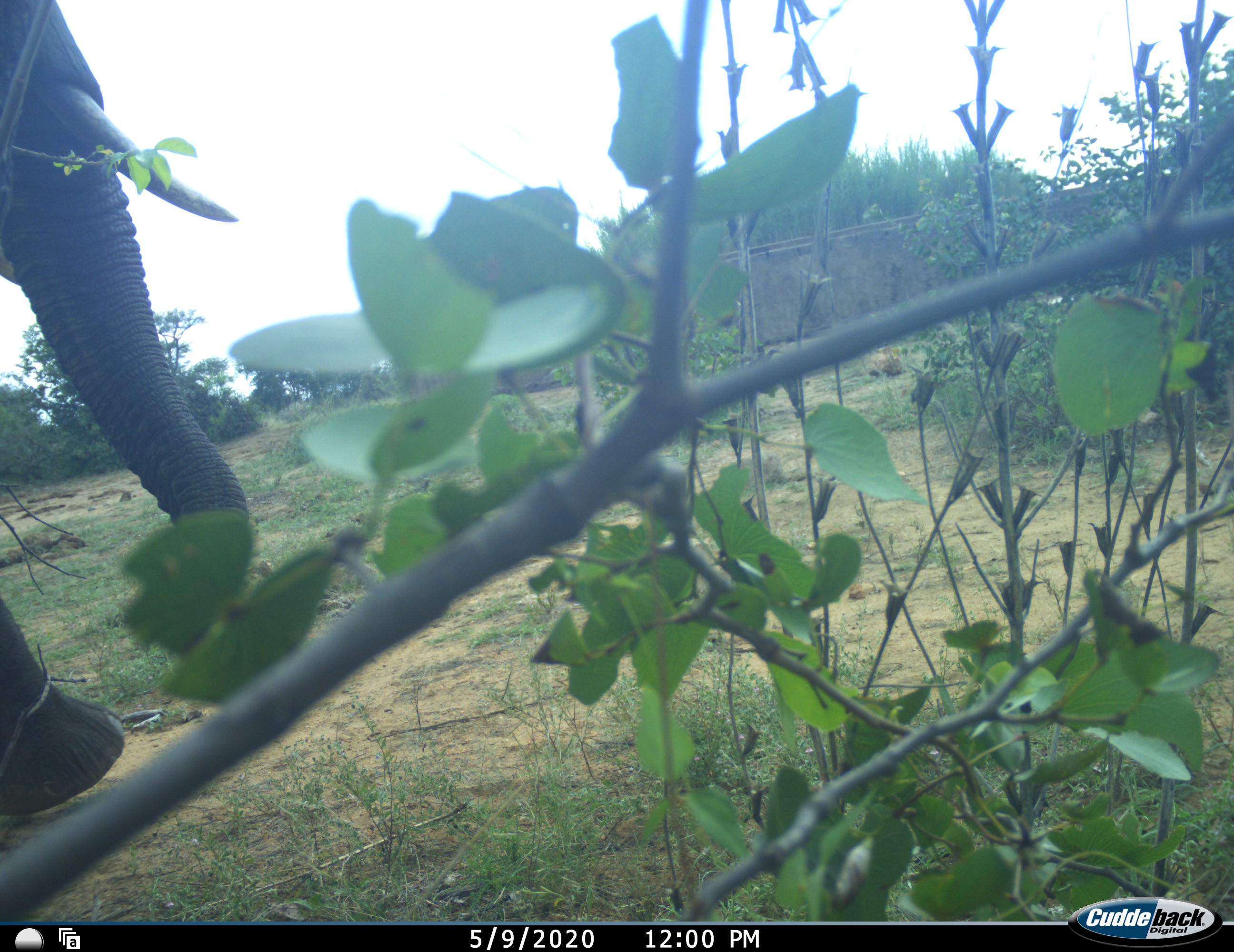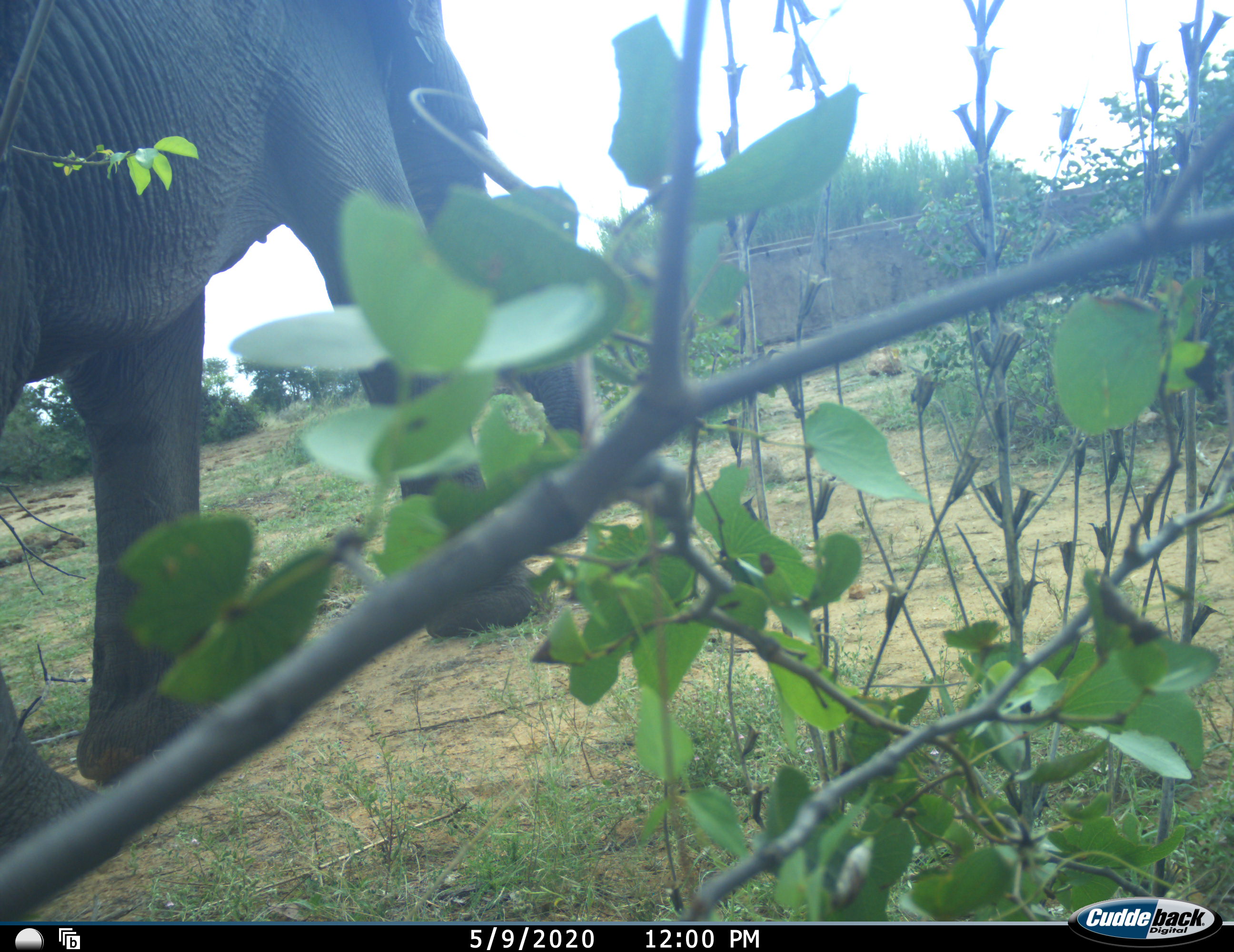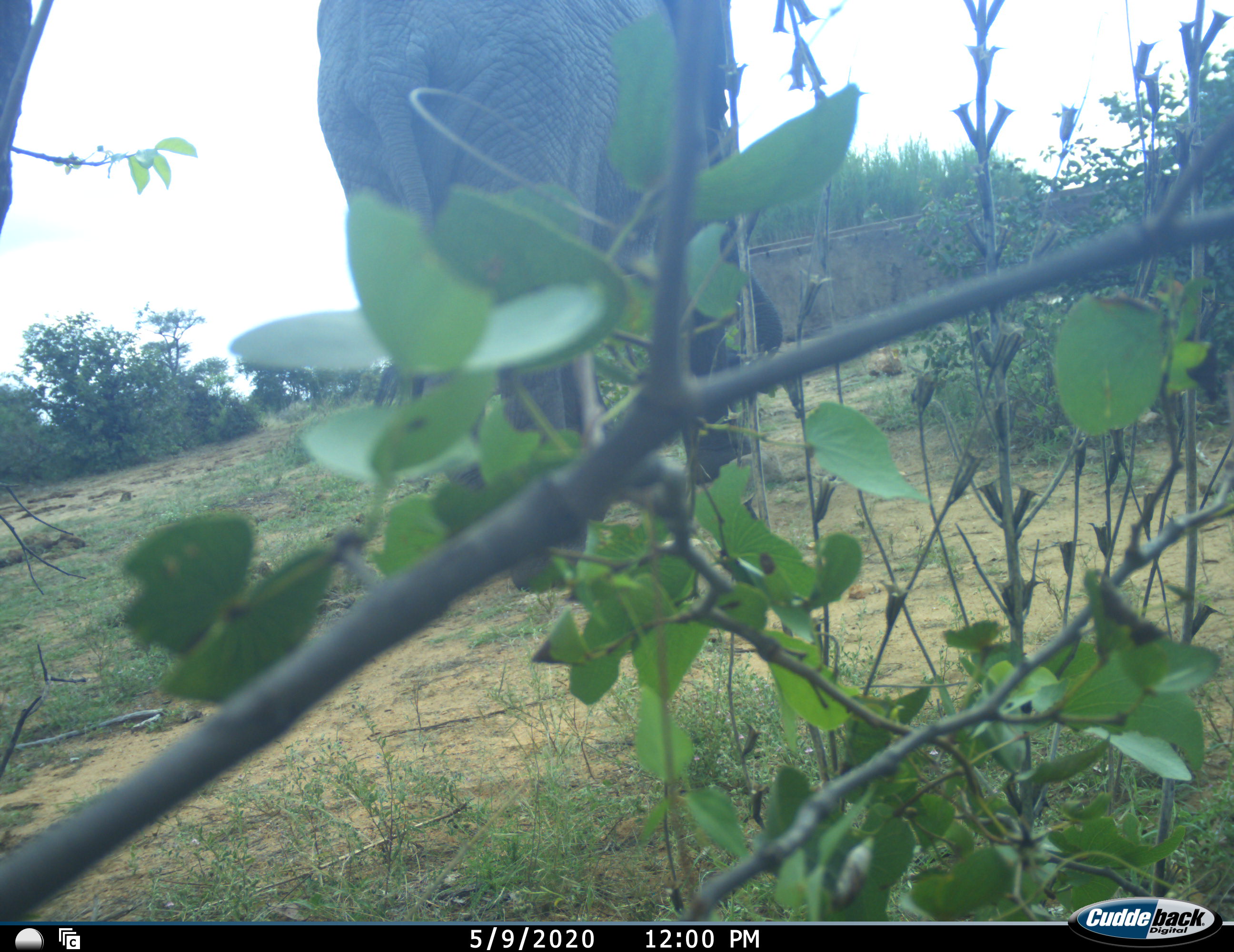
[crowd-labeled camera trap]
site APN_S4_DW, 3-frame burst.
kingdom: Animalia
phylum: Chordata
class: Mammalia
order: Proboscidea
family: Elephantidae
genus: Loxodonta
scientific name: Loxodonta africana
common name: african bush elephant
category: elephant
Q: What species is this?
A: Elephant (african bush elephant) (Loxodonta africana).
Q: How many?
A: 1.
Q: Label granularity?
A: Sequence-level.